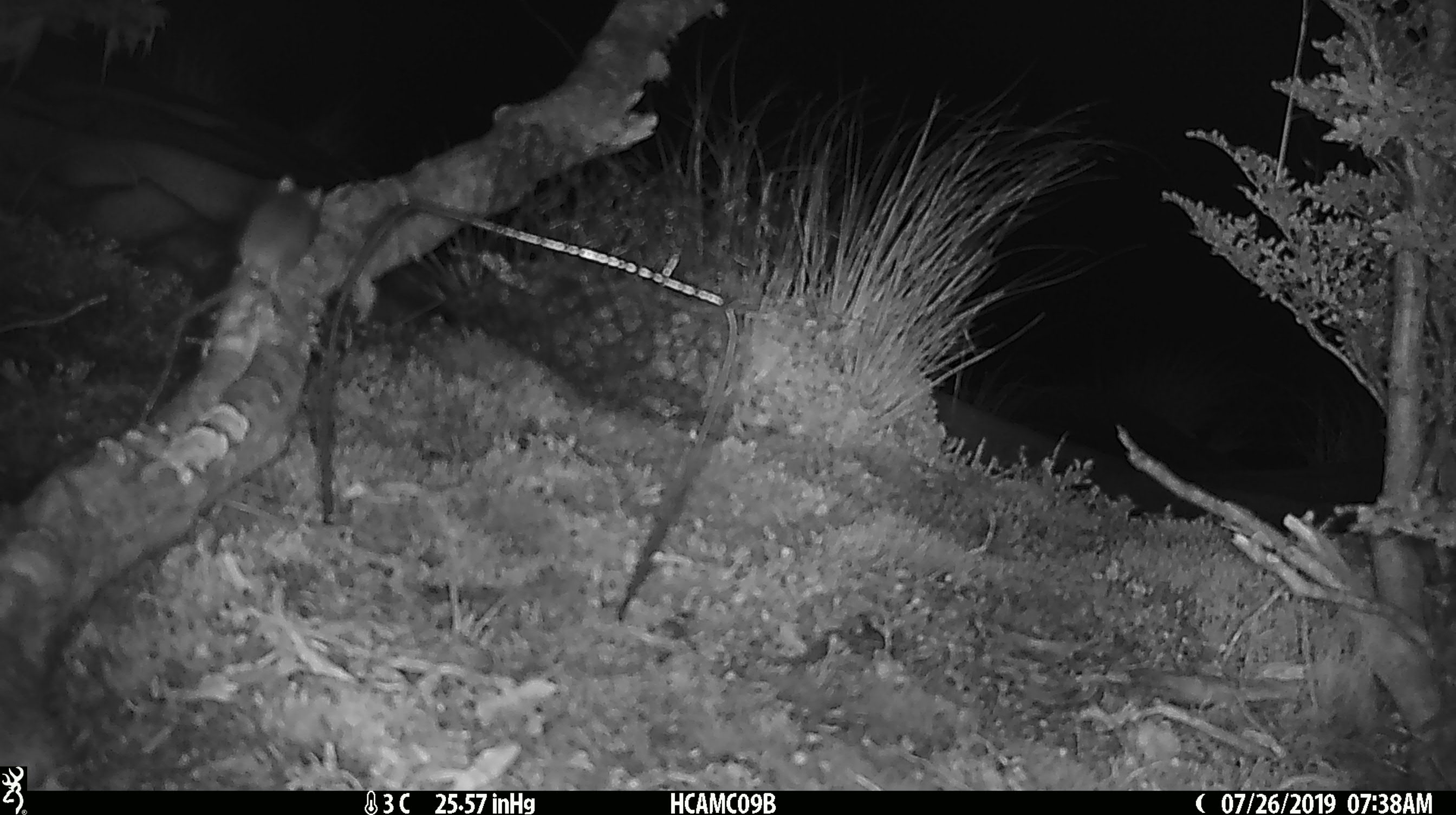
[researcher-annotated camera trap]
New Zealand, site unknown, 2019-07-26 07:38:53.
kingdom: Animalia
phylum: Chordata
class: Mammalia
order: Rodentia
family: Muridae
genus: Mus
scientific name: Mus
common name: mouse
Mouse (Mus).